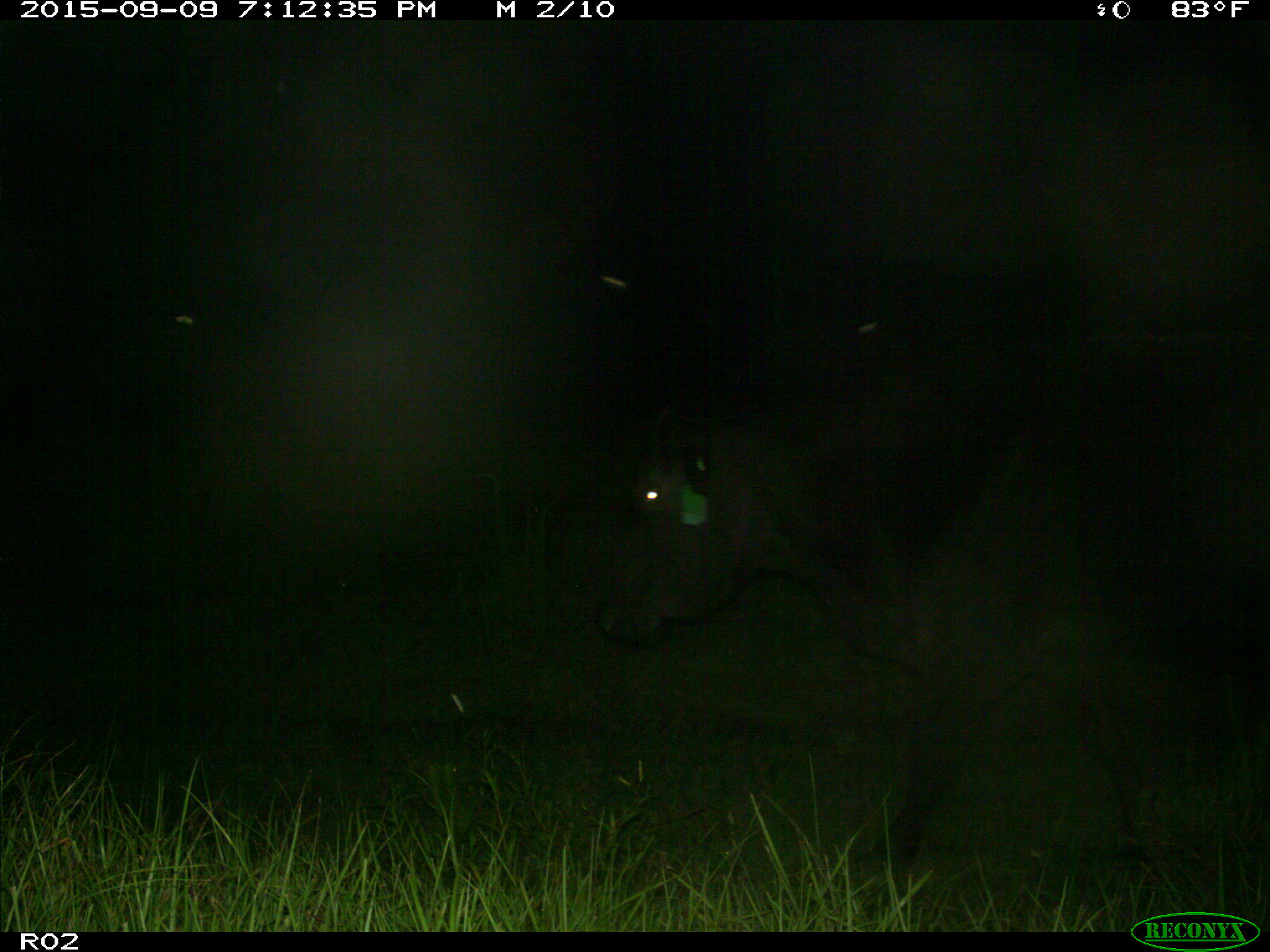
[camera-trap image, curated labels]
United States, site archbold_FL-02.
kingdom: Animalia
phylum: Chordata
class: Mammalia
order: Artiodactyla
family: Bovidae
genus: Bos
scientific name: Bos taurus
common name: domestic cow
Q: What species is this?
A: Bos taurus (domestic cow).